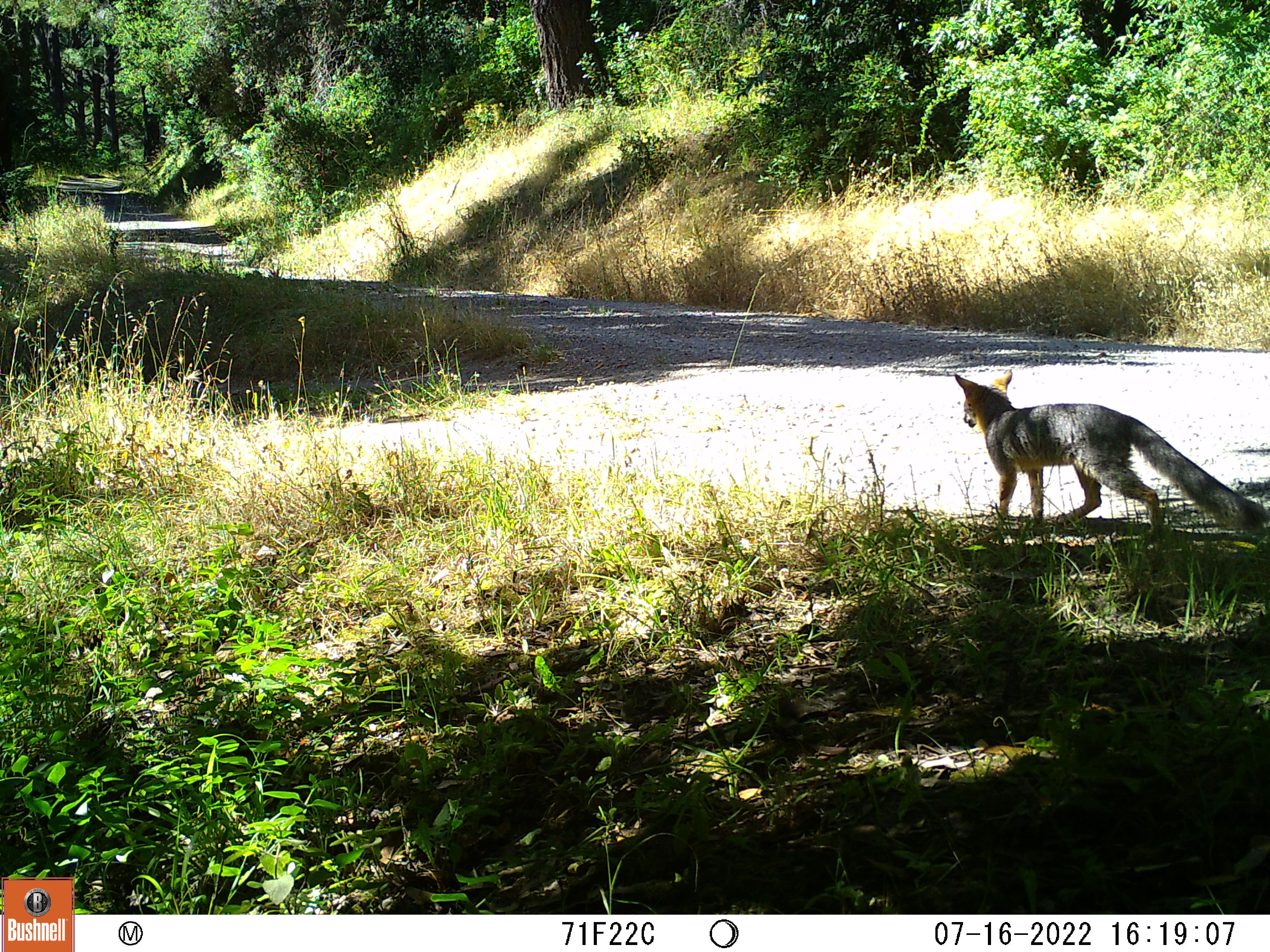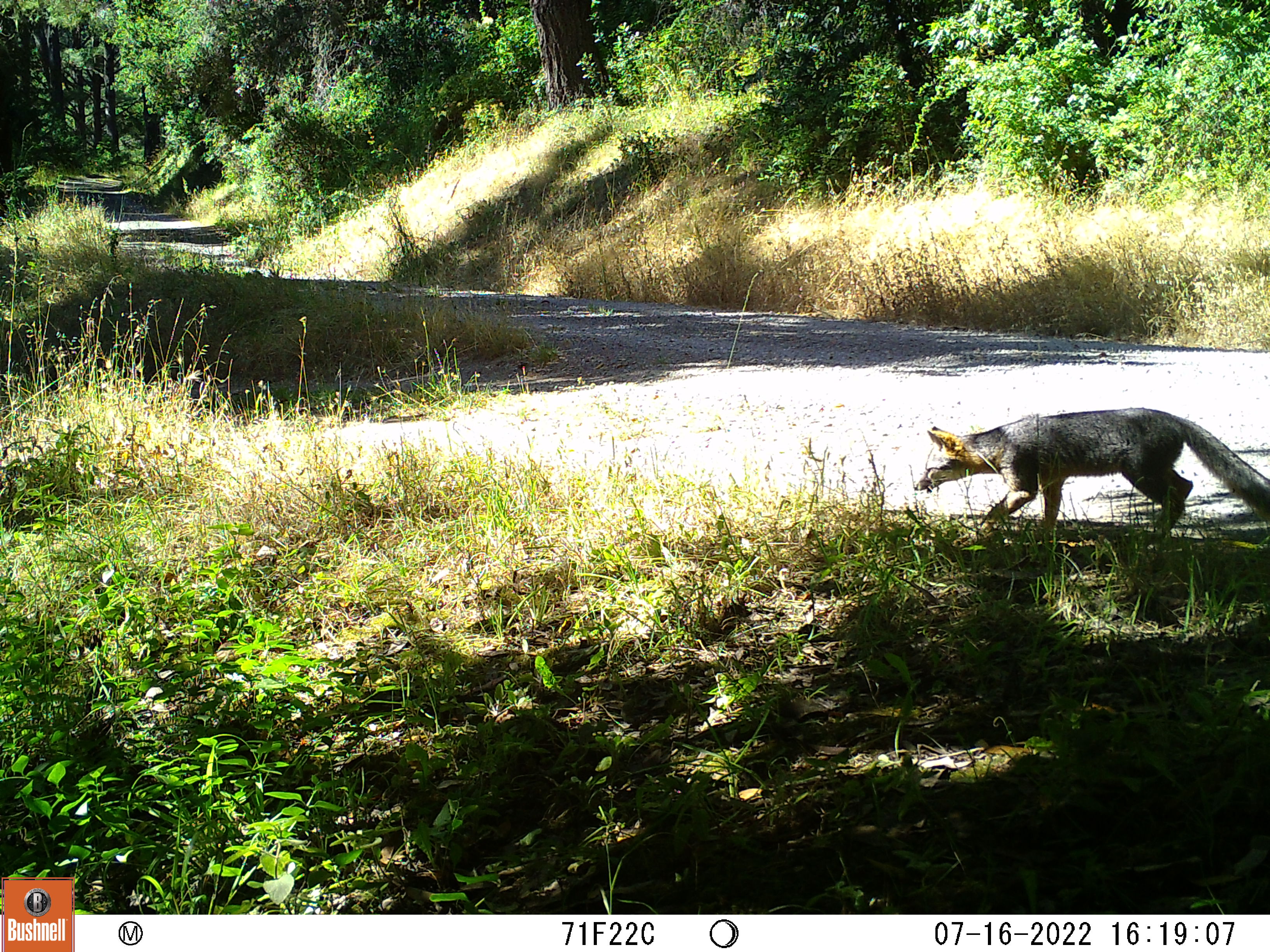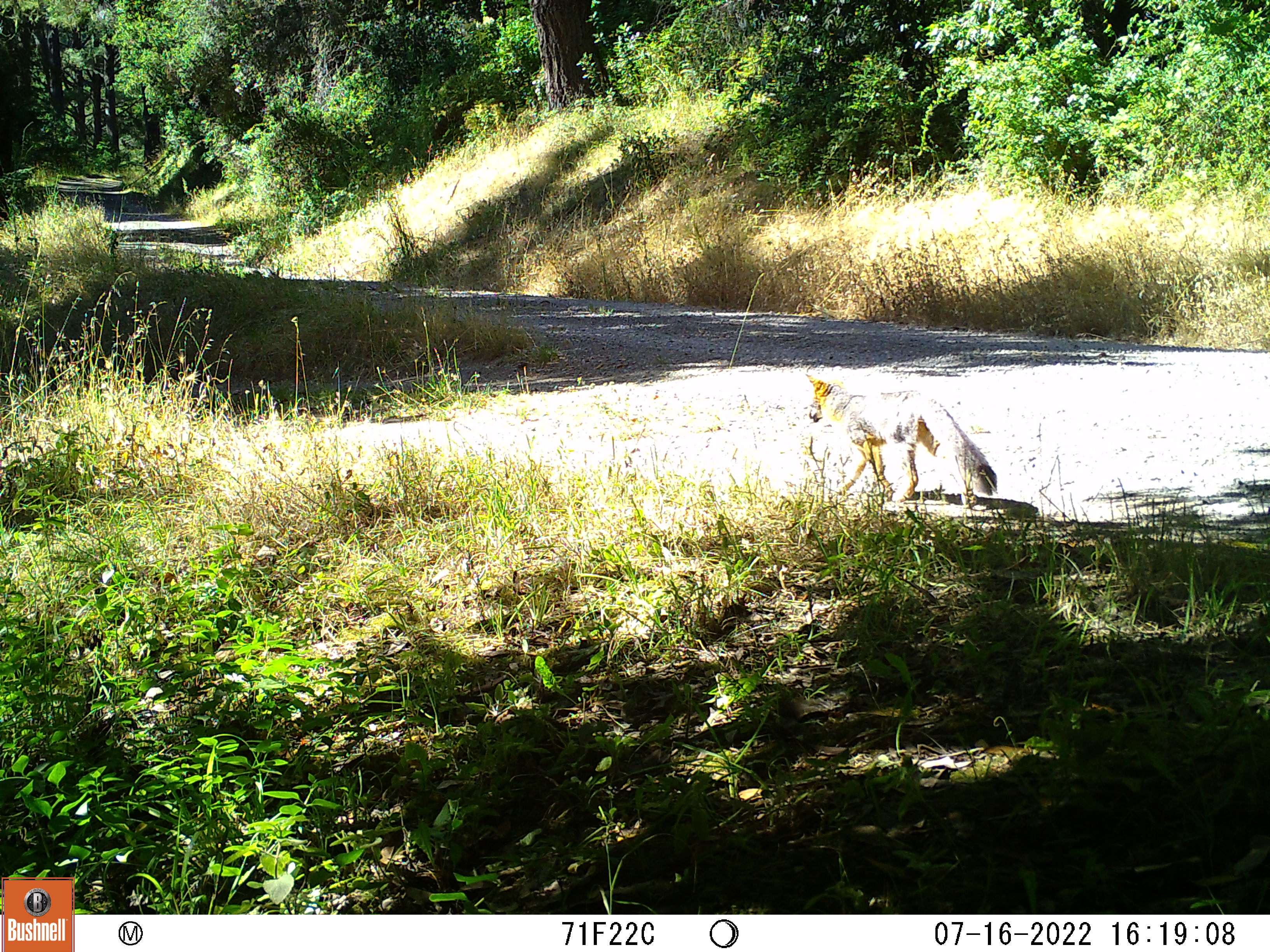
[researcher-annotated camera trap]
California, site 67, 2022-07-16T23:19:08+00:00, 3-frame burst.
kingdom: Animalia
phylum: Chordata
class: Mammalia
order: Carnivora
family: Canidae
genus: Urocyon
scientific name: Urocyon cinereoargenteus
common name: gray fox